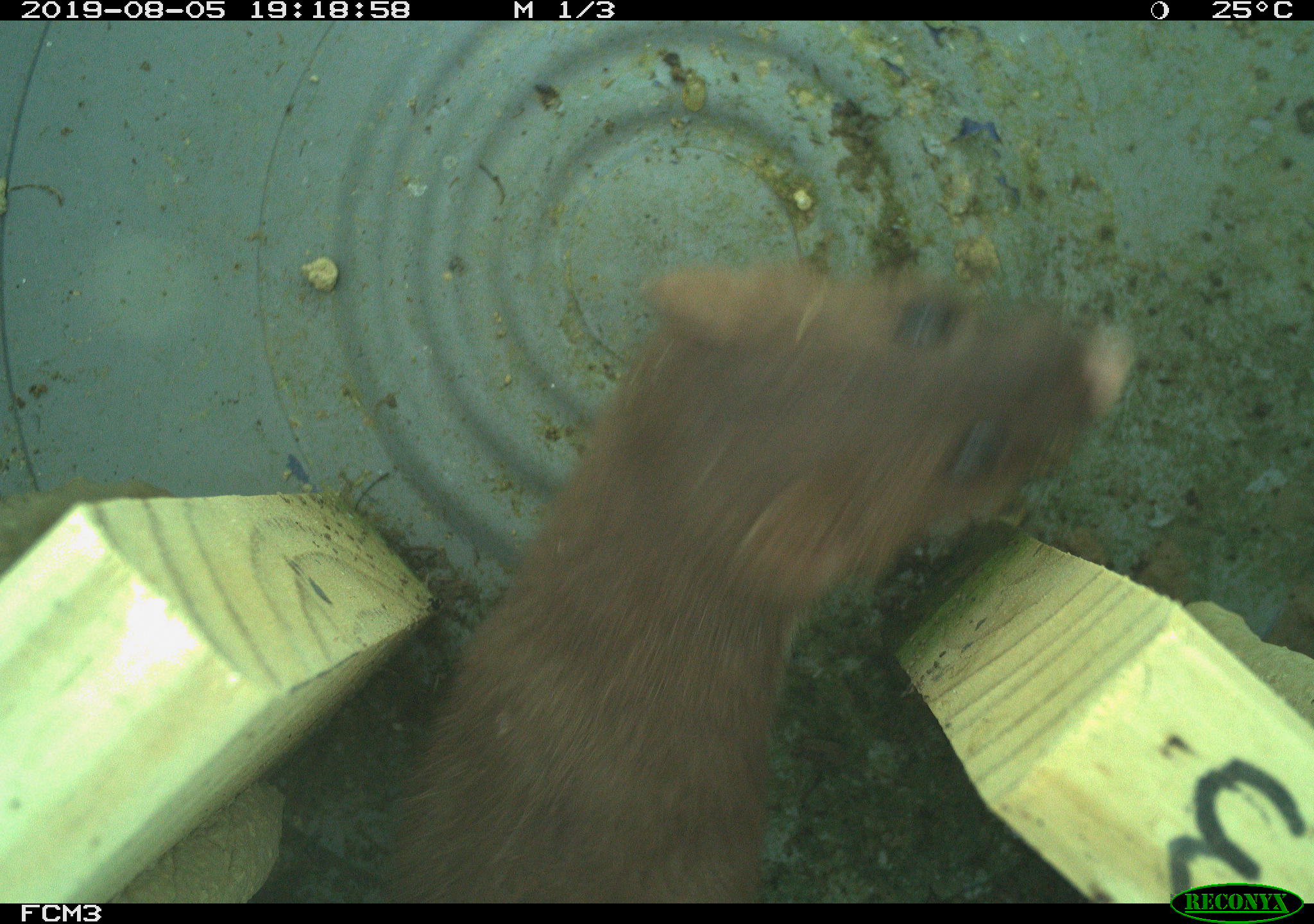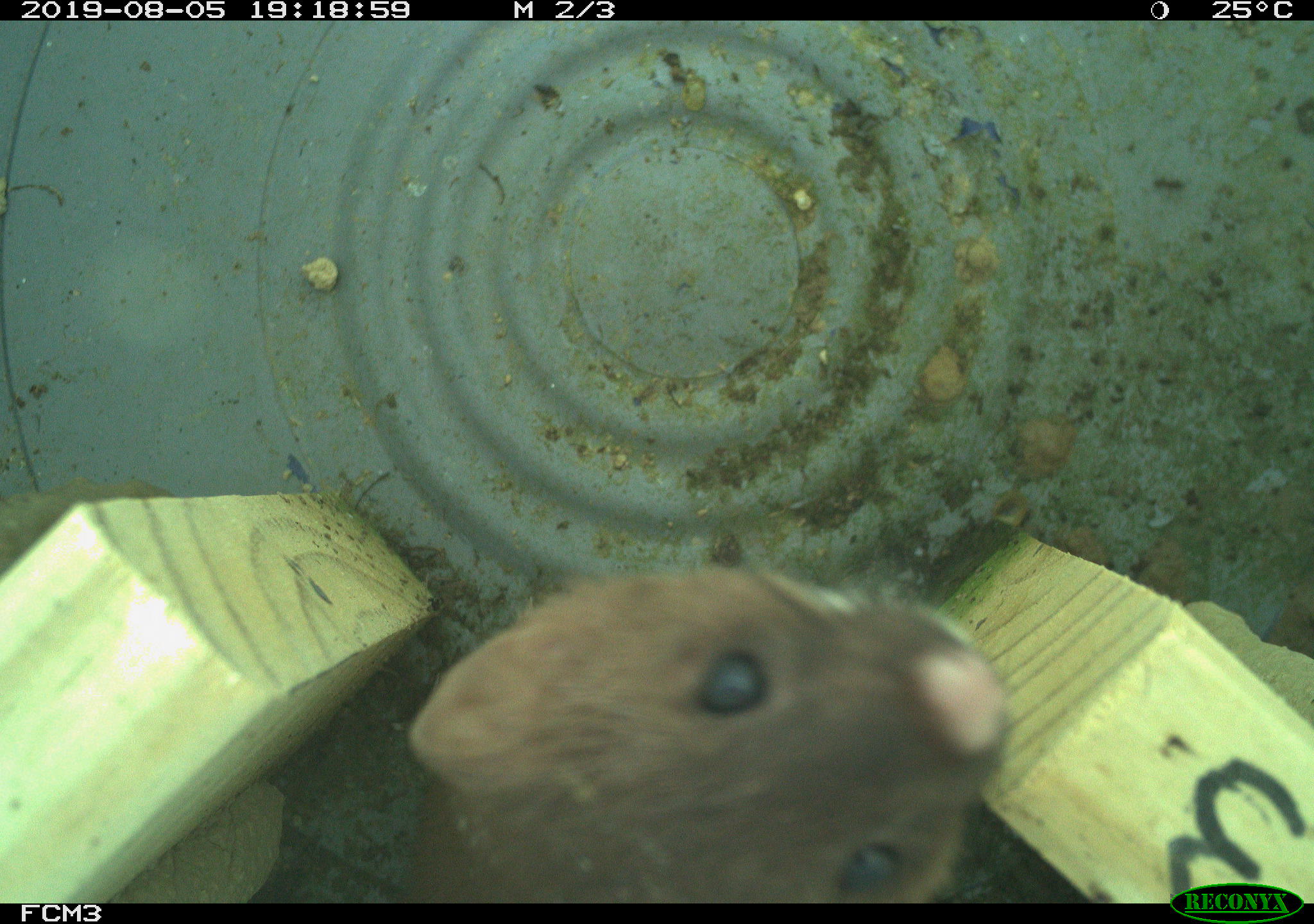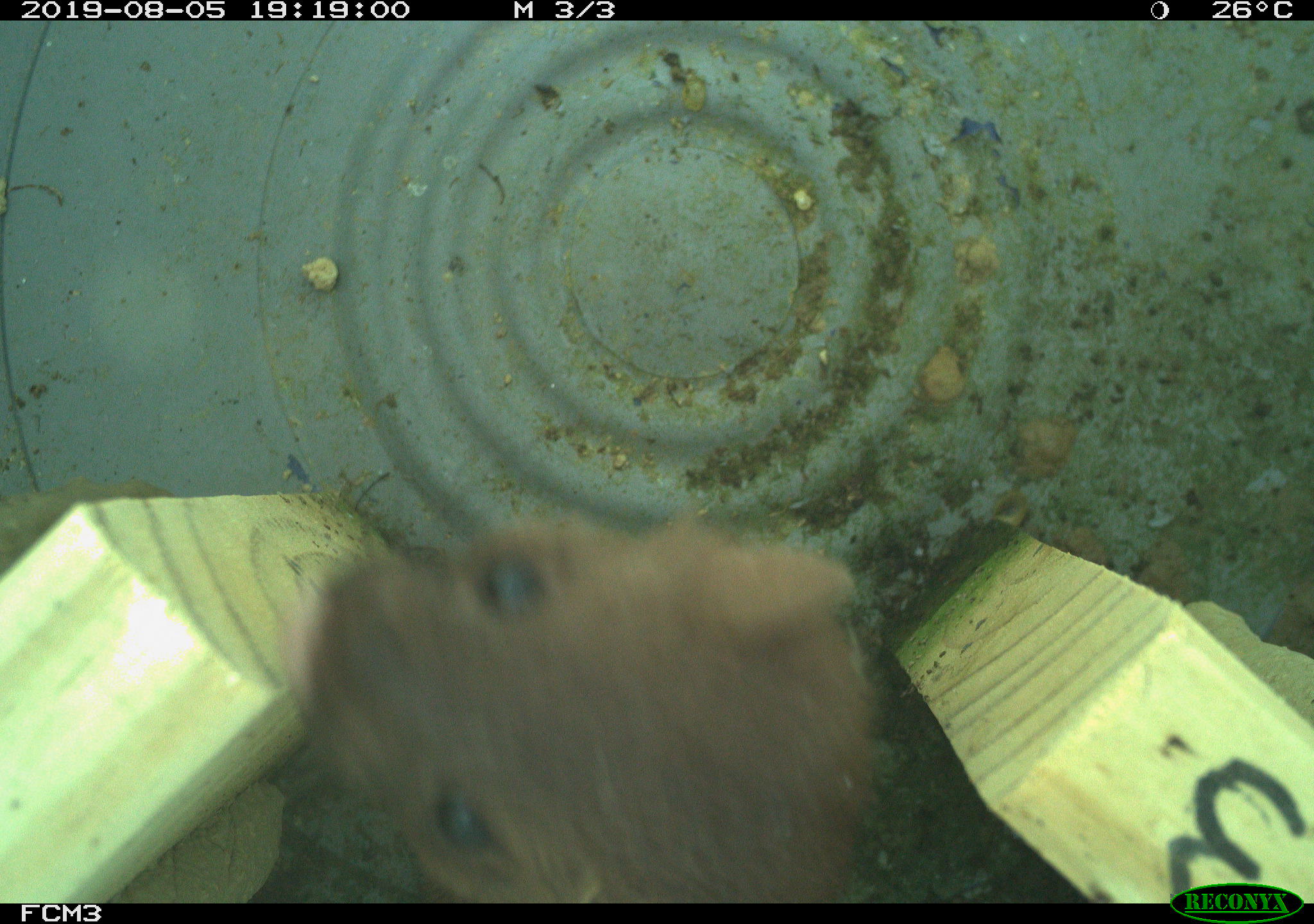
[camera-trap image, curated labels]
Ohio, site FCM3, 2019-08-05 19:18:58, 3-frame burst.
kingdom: Animalia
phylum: Chordata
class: Mammalia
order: Carnivora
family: Mustelidae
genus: Neogale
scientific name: Neogale frenata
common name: long-tailed weasel